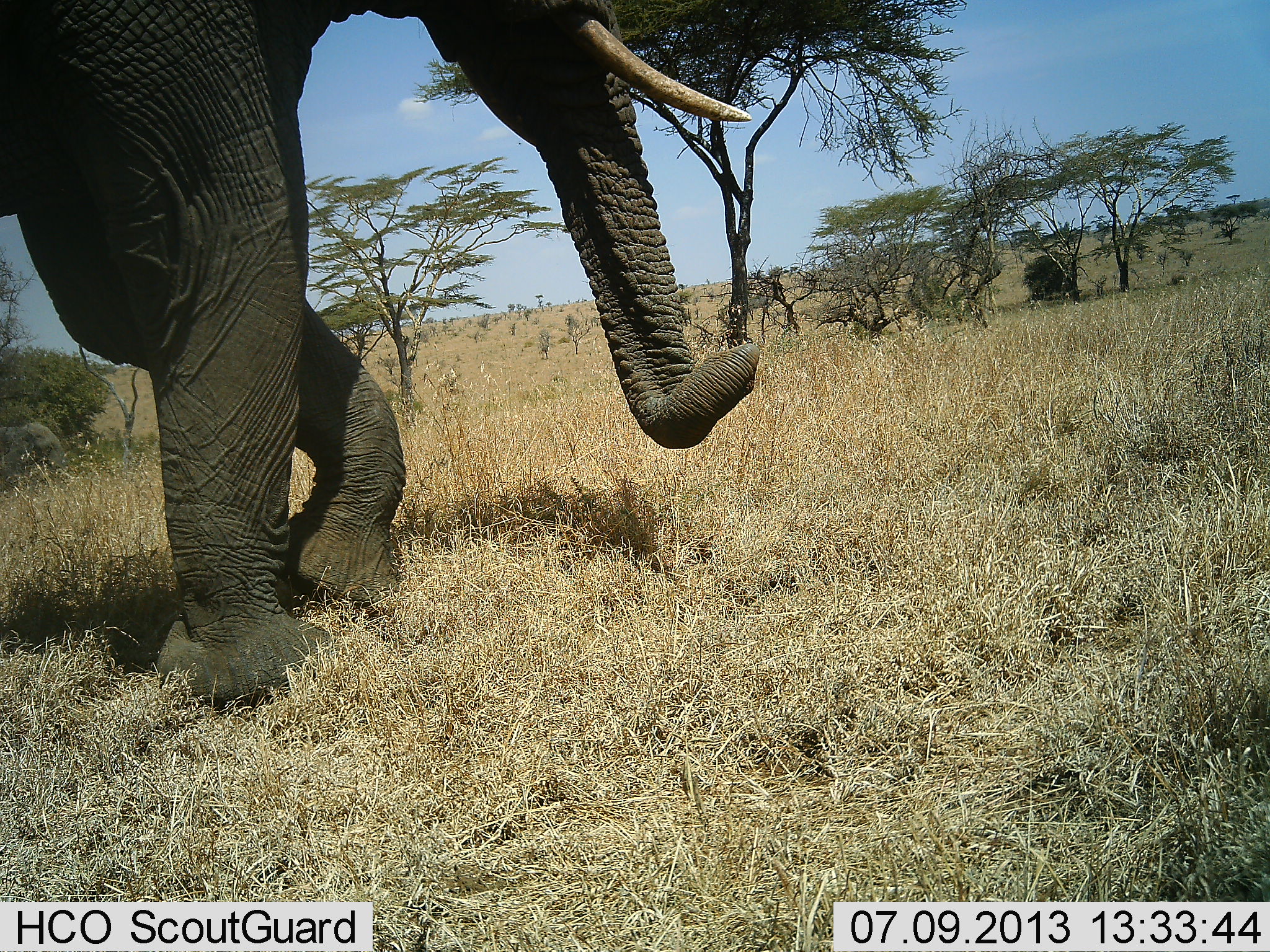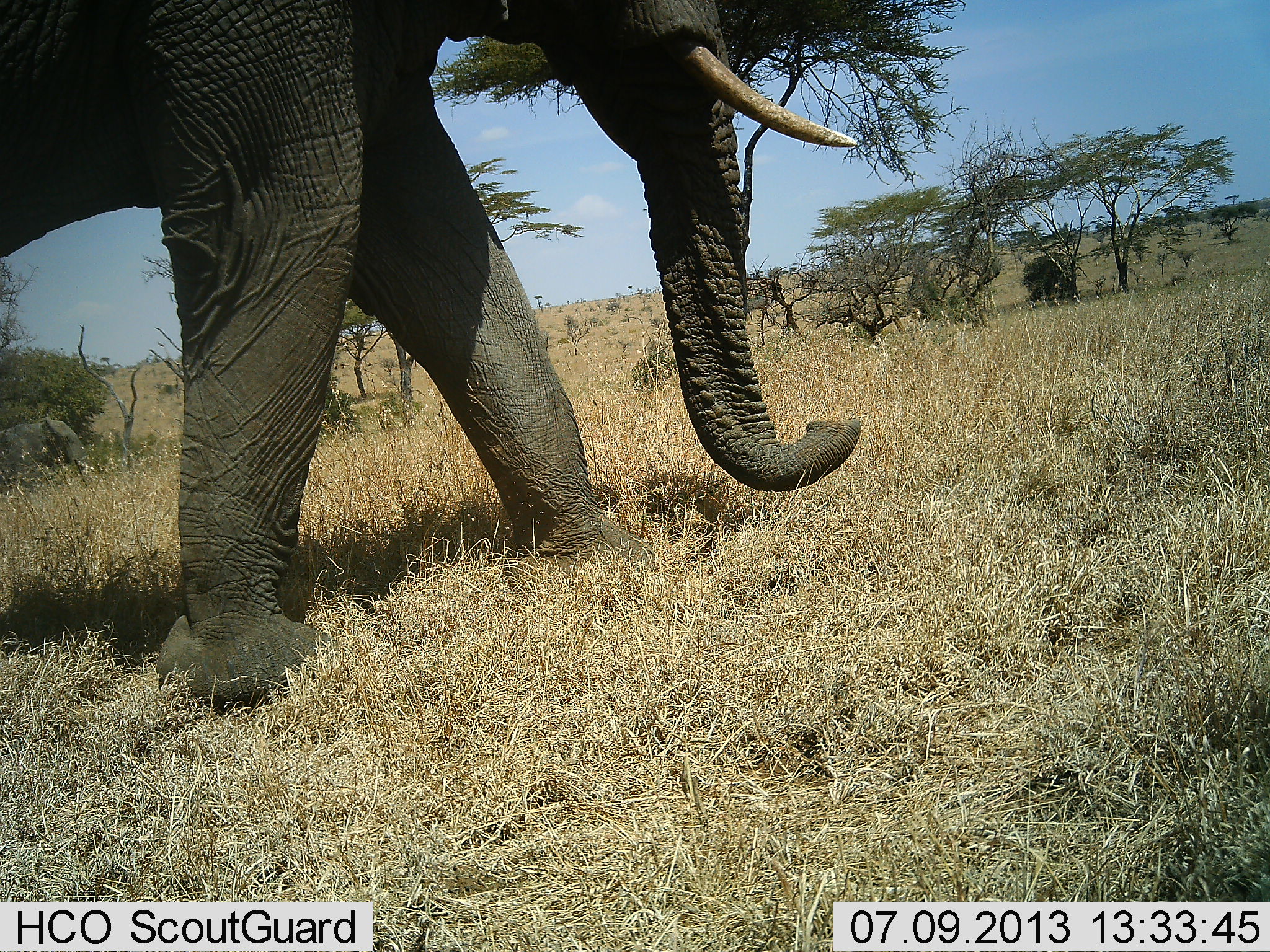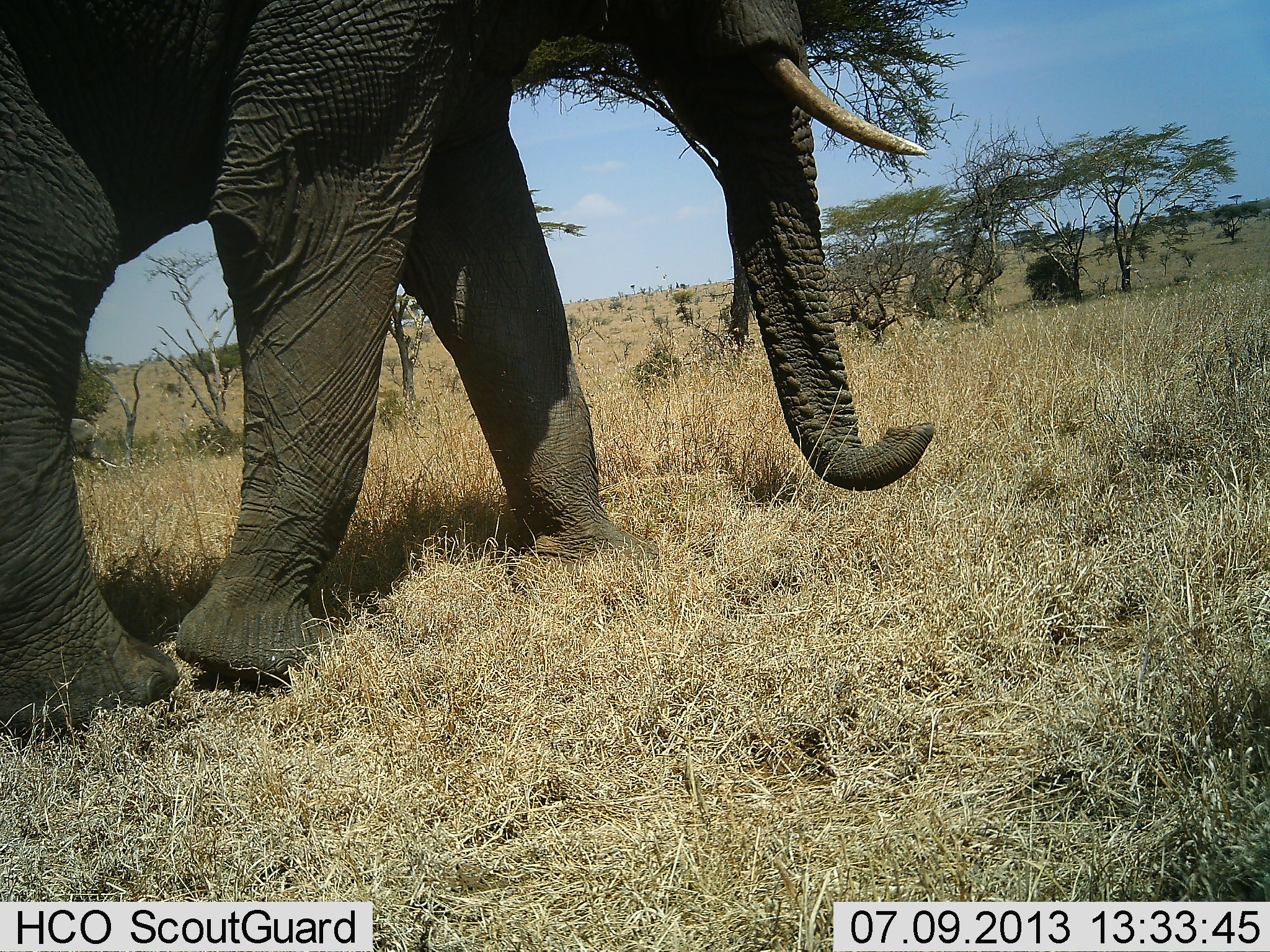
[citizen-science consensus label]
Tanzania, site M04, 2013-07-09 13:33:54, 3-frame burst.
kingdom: Animalia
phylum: Chordata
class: Mammalia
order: Proboscidea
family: Elephantidae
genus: Loxodonta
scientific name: Loxodonta africana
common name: african bush elephant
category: elephant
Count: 1.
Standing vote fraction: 10%.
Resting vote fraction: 0%.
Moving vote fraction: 90%.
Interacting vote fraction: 0%.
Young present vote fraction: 0%.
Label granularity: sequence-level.